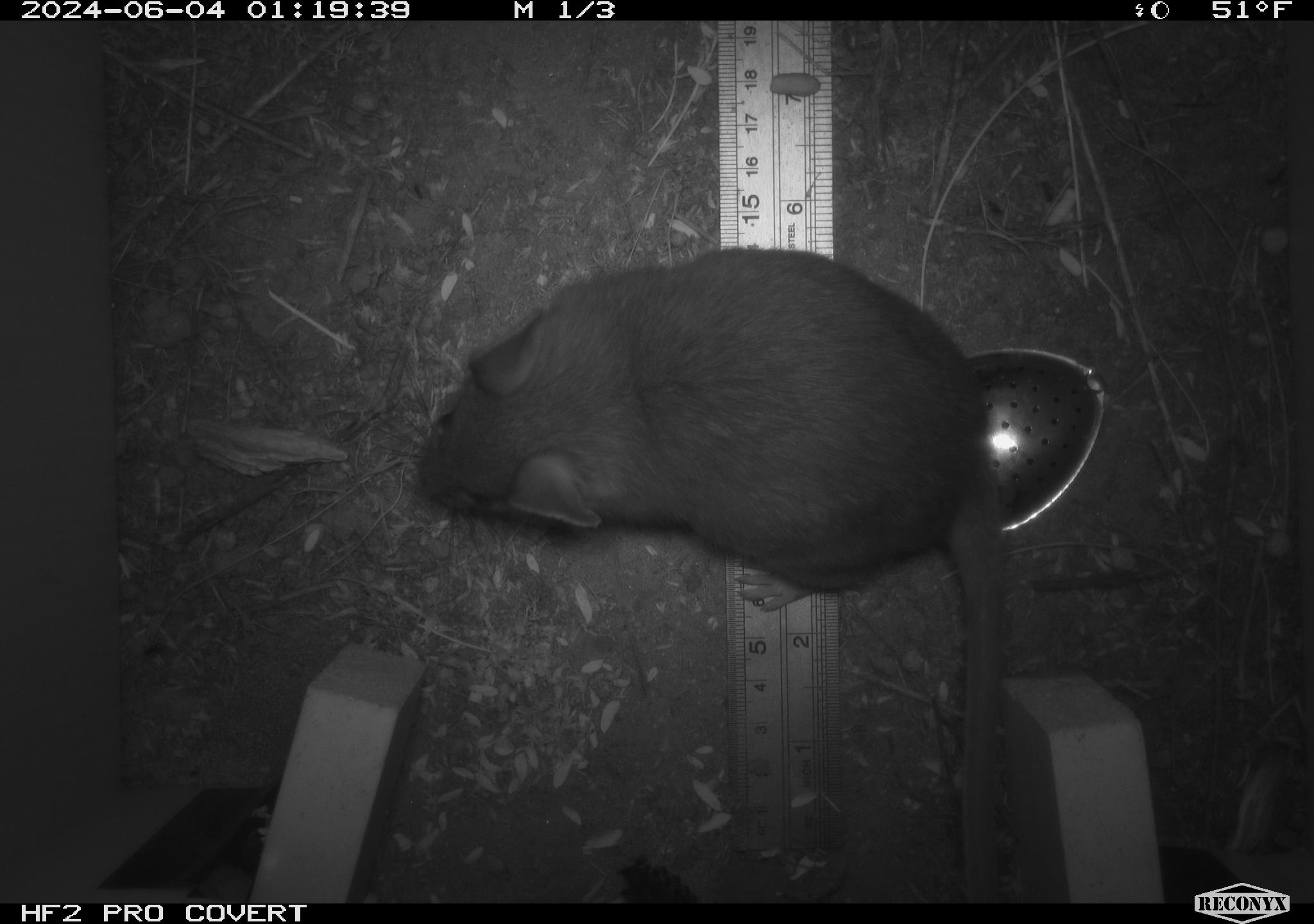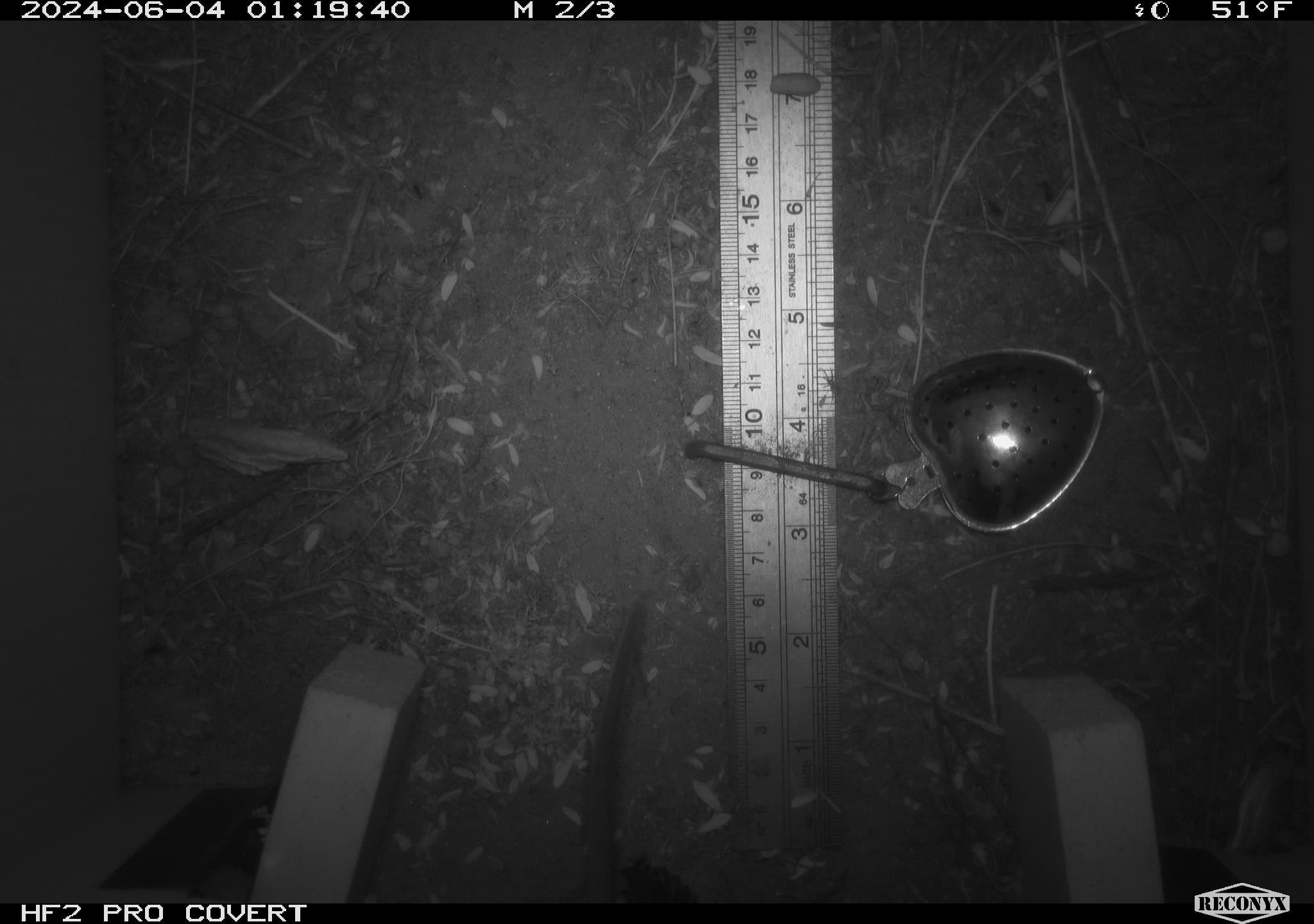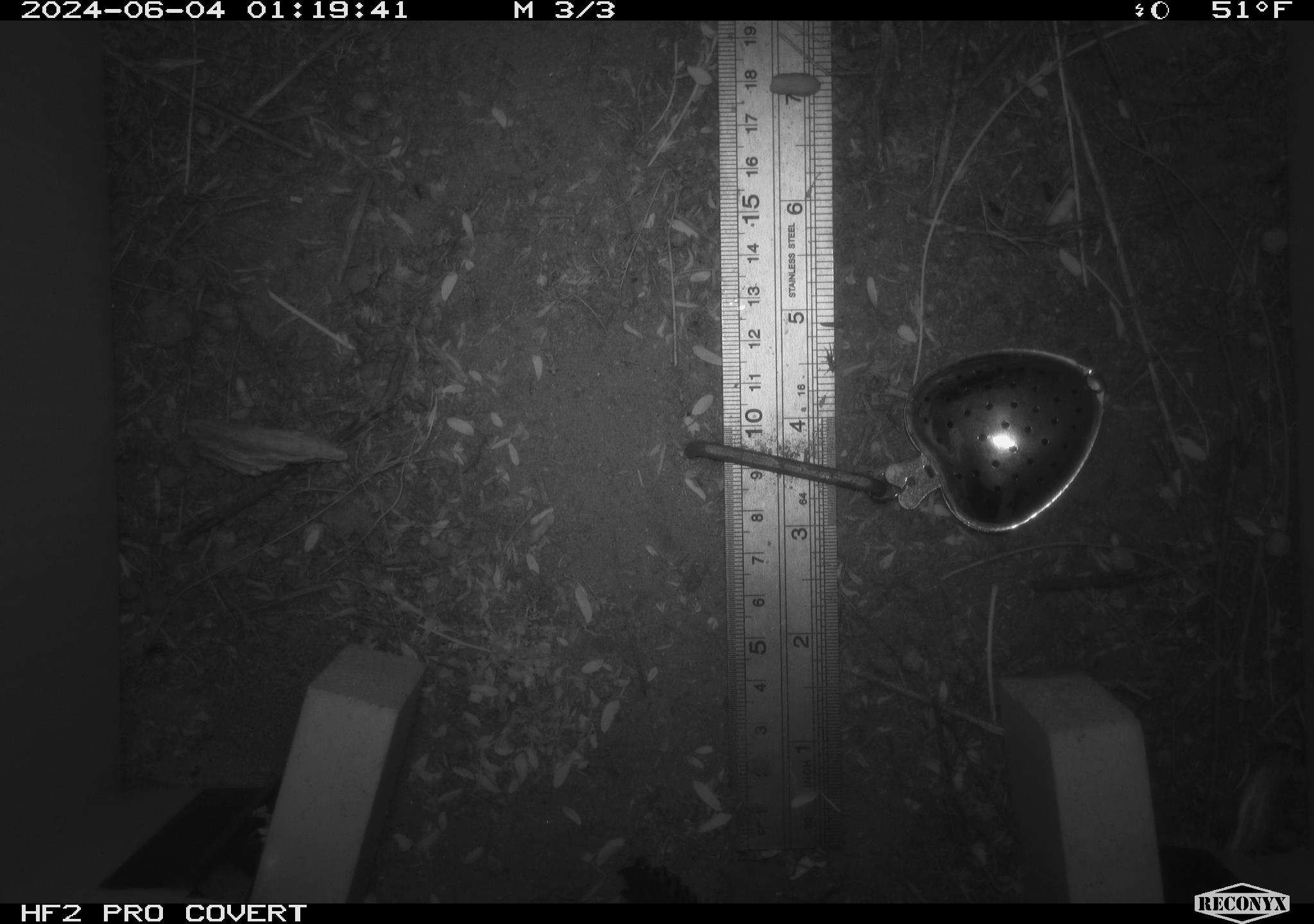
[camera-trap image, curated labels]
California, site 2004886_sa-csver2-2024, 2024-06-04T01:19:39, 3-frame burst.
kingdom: Animalia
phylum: Chordata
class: Mammalia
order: Rodentia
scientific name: Rodentia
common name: rodent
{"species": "rodent (Rodentia)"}